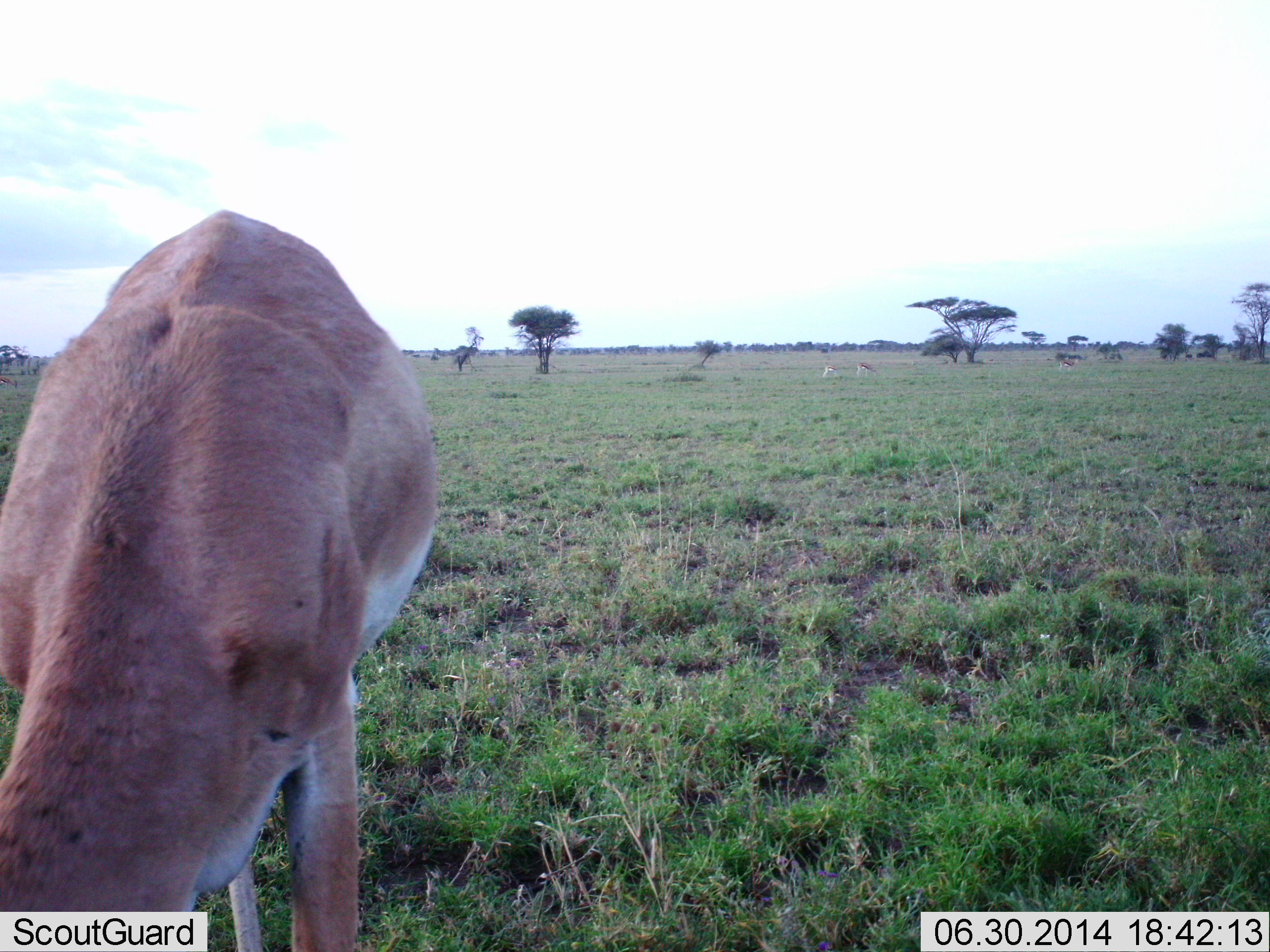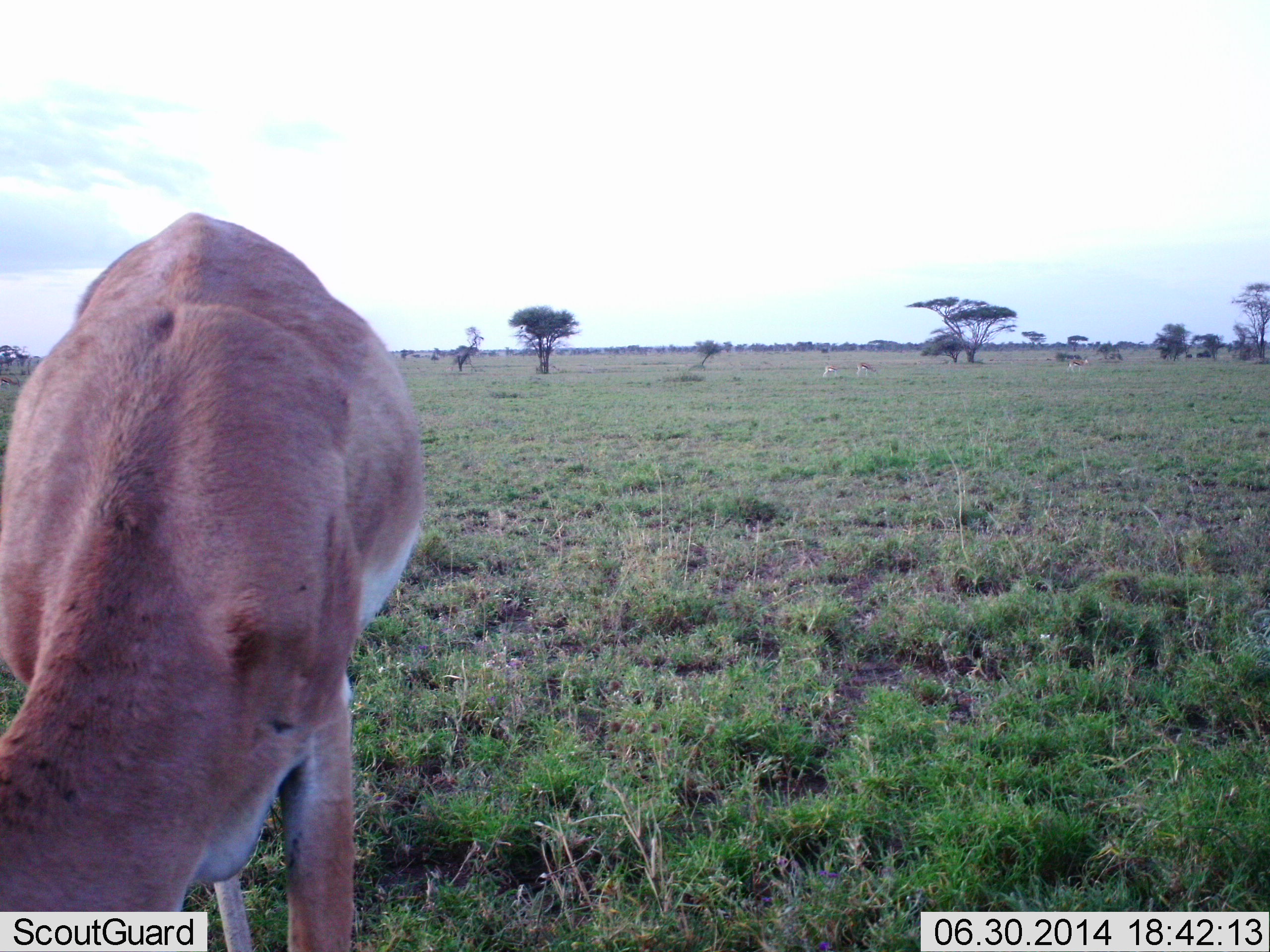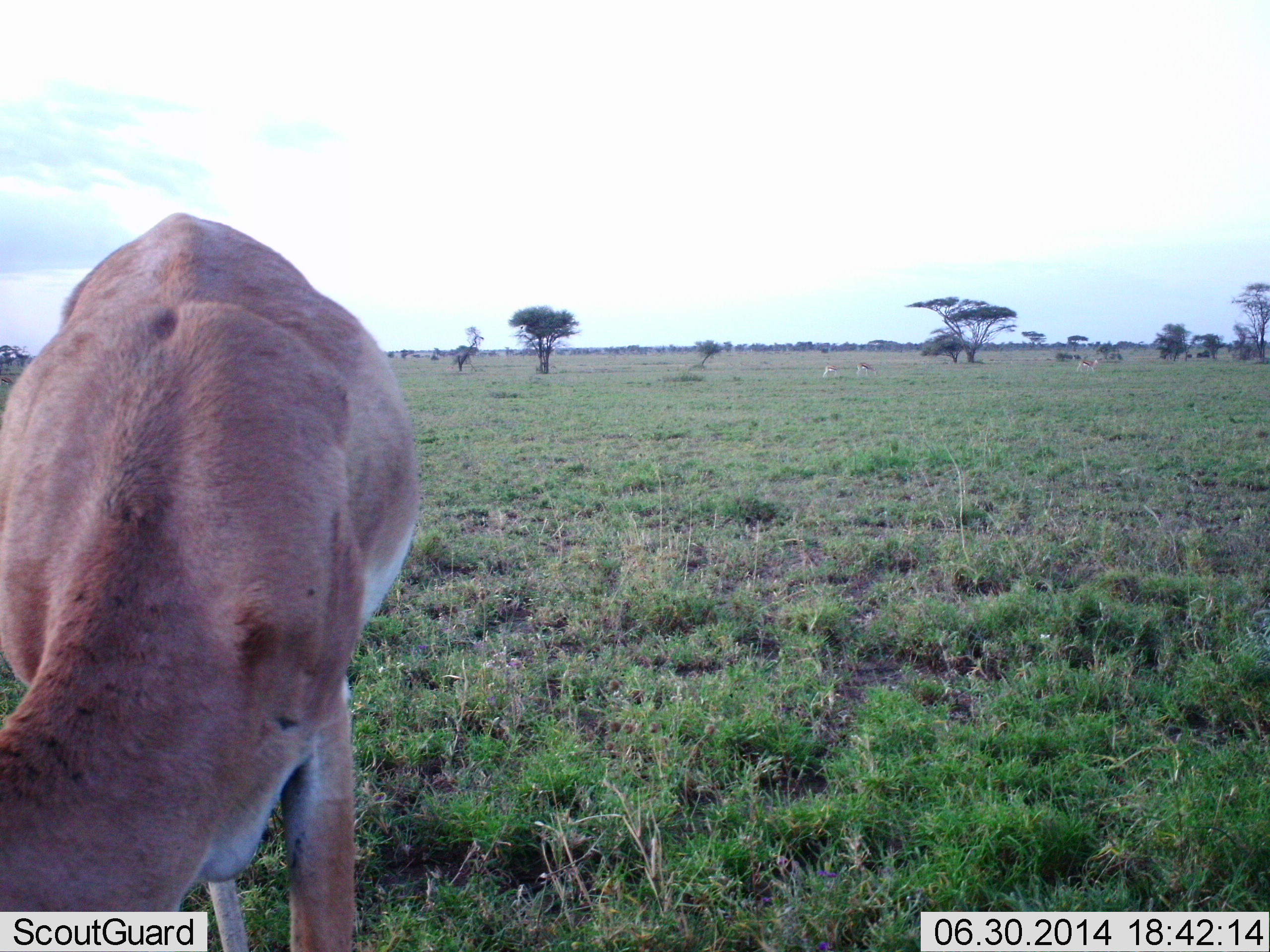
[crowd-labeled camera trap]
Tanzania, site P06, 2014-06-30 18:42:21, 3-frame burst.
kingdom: Animalia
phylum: Chordata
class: Mammalia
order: Artiodactyla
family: Bovidae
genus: Nanger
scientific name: Nanger granti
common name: grant's gazelle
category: gazellegrants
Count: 1.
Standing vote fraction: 30%.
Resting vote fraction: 0%.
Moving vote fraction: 20%.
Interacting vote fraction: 0%.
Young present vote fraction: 0%.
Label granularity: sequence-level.